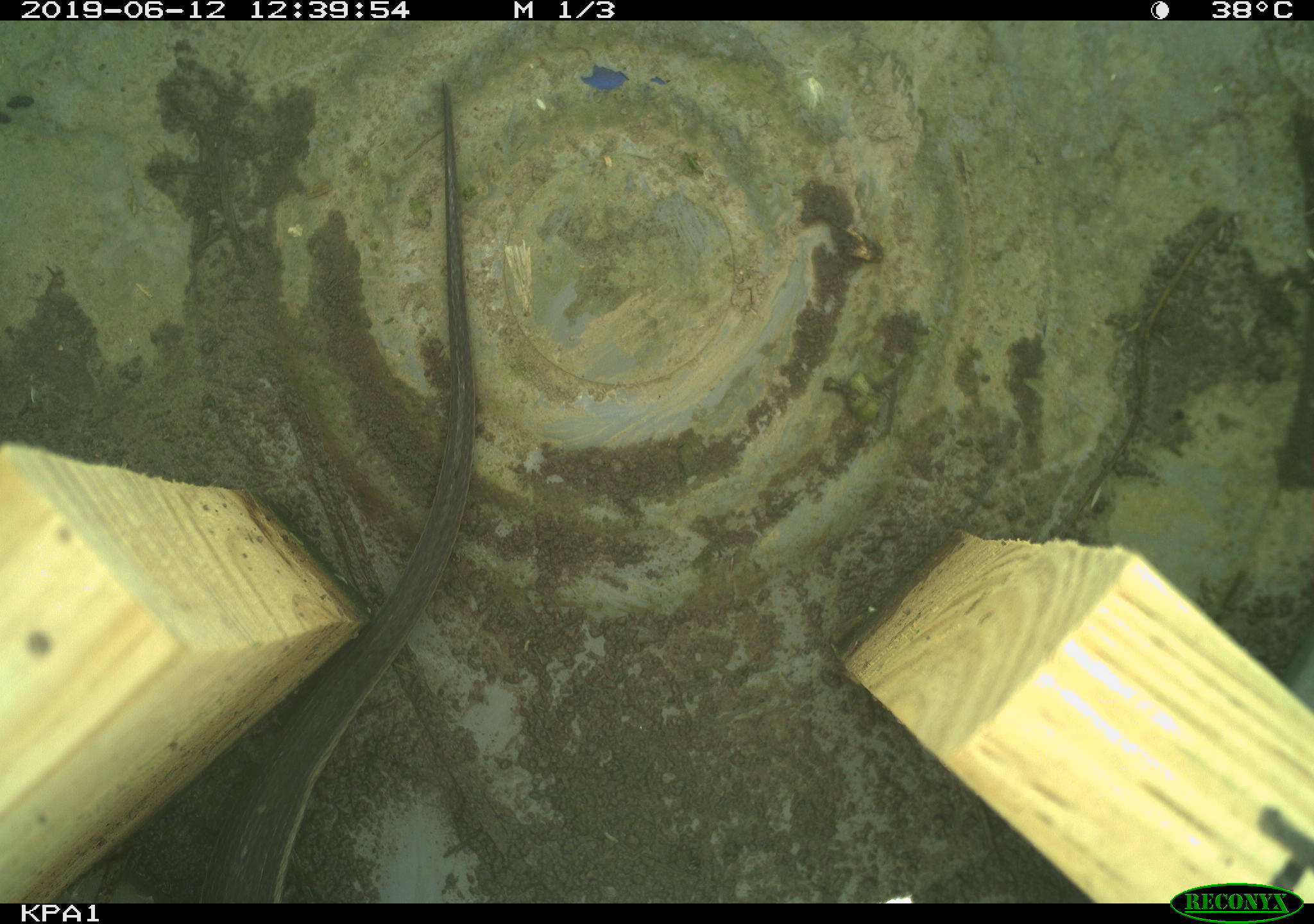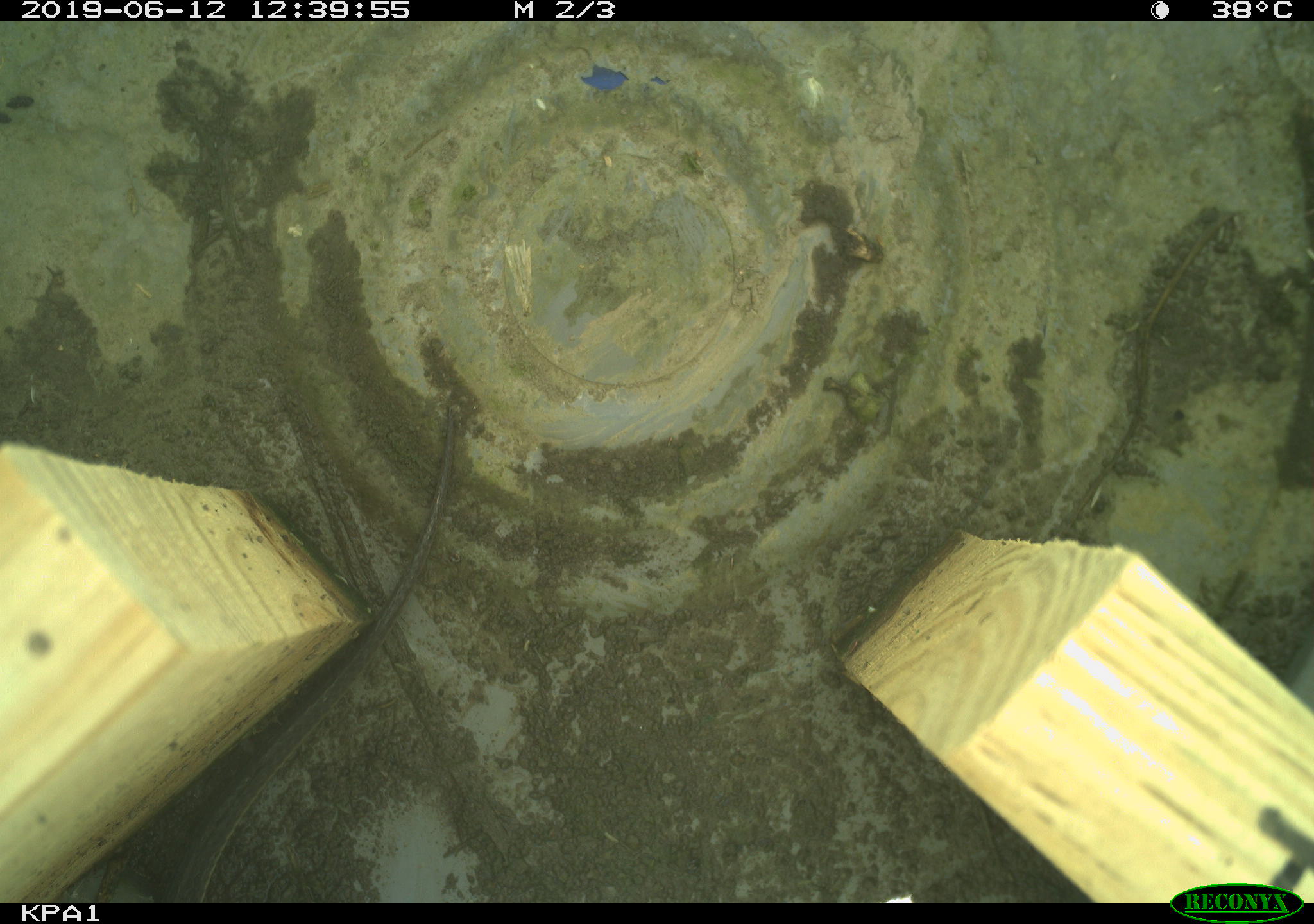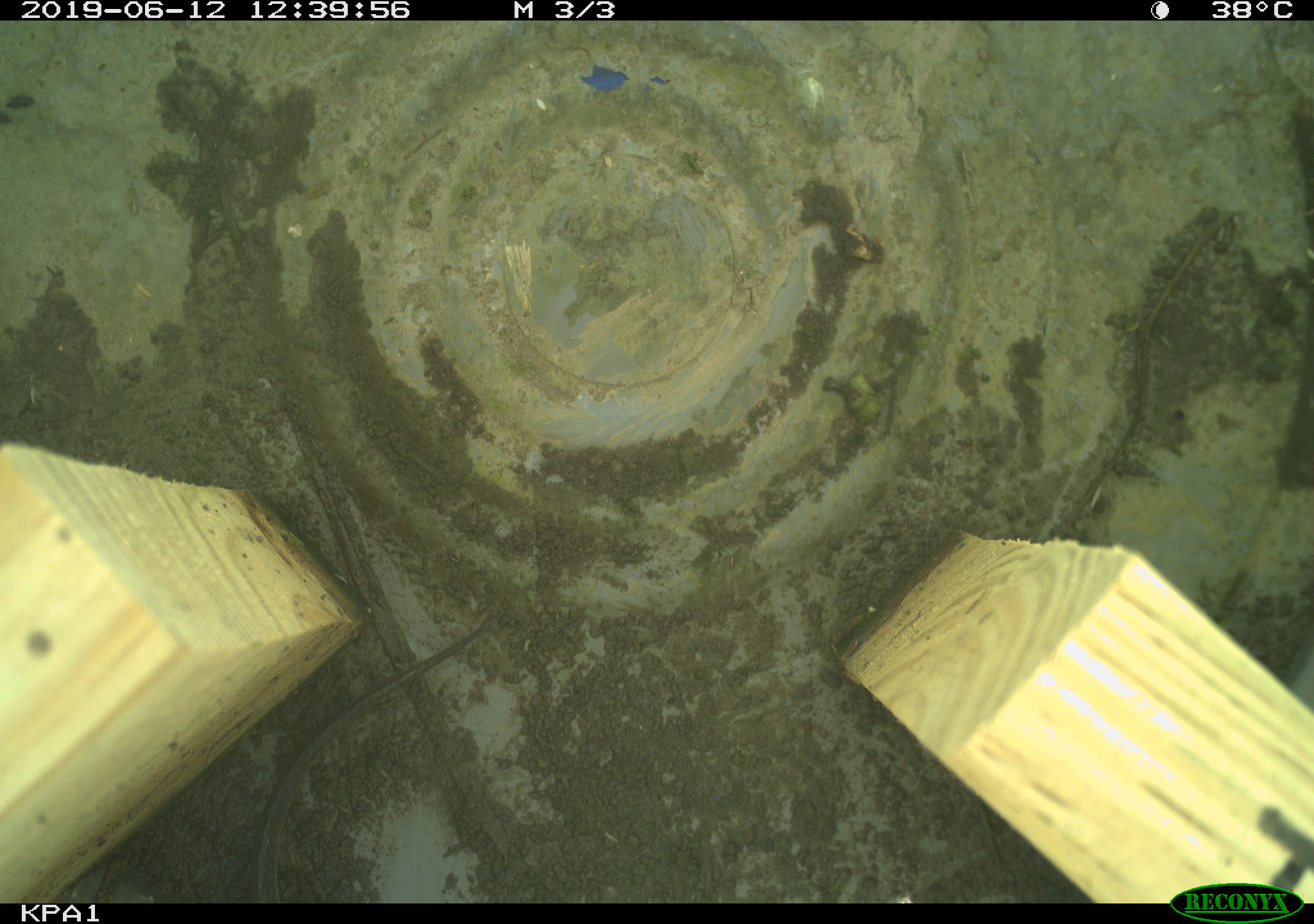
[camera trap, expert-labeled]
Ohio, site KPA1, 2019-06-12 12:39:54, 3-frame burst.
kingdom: Animalia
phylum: Chordata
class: Reptilia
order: Squamata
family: Colubridae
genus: Thamnophis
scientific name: Thamnophis sirtalis sirtalis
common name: eastern gartersnake